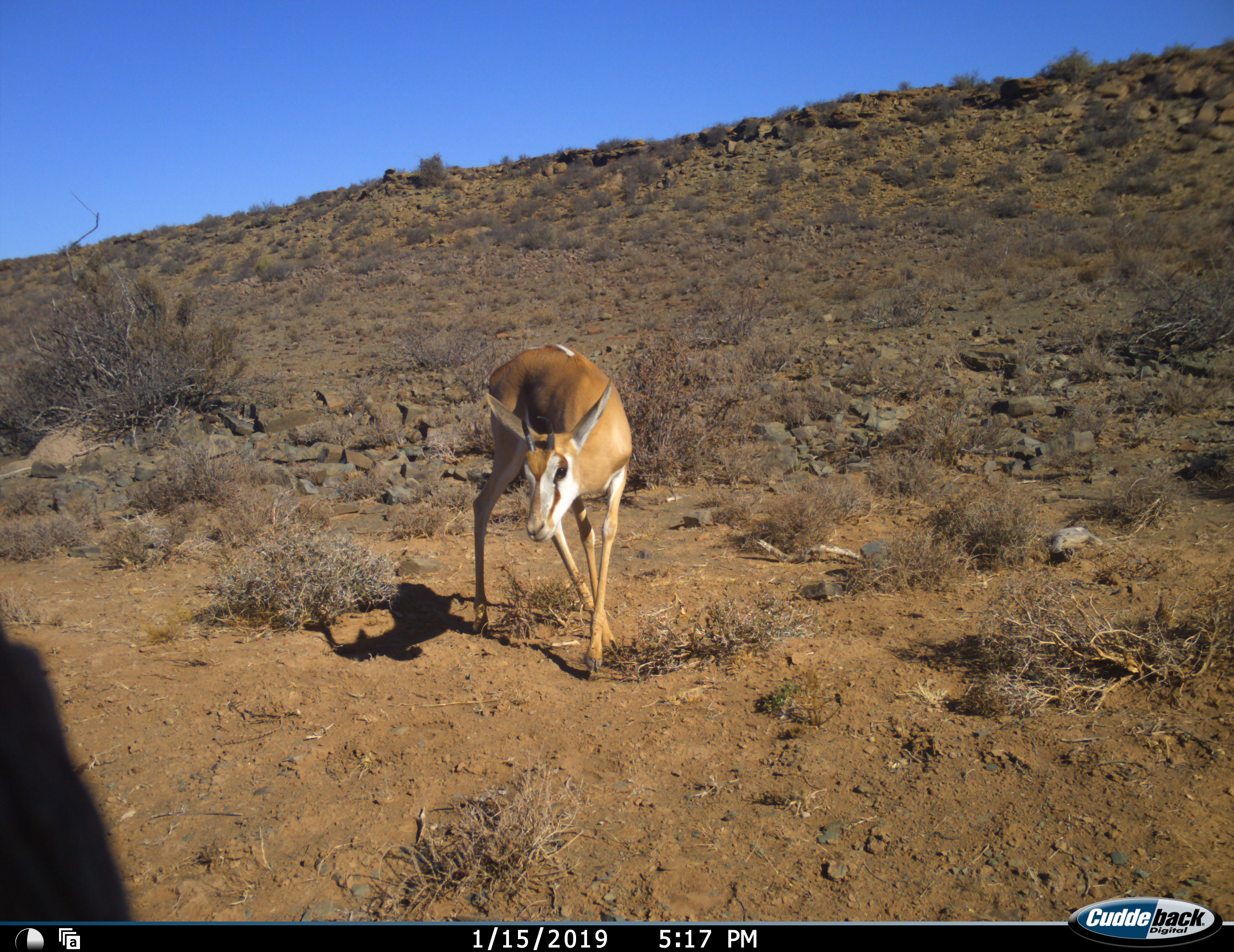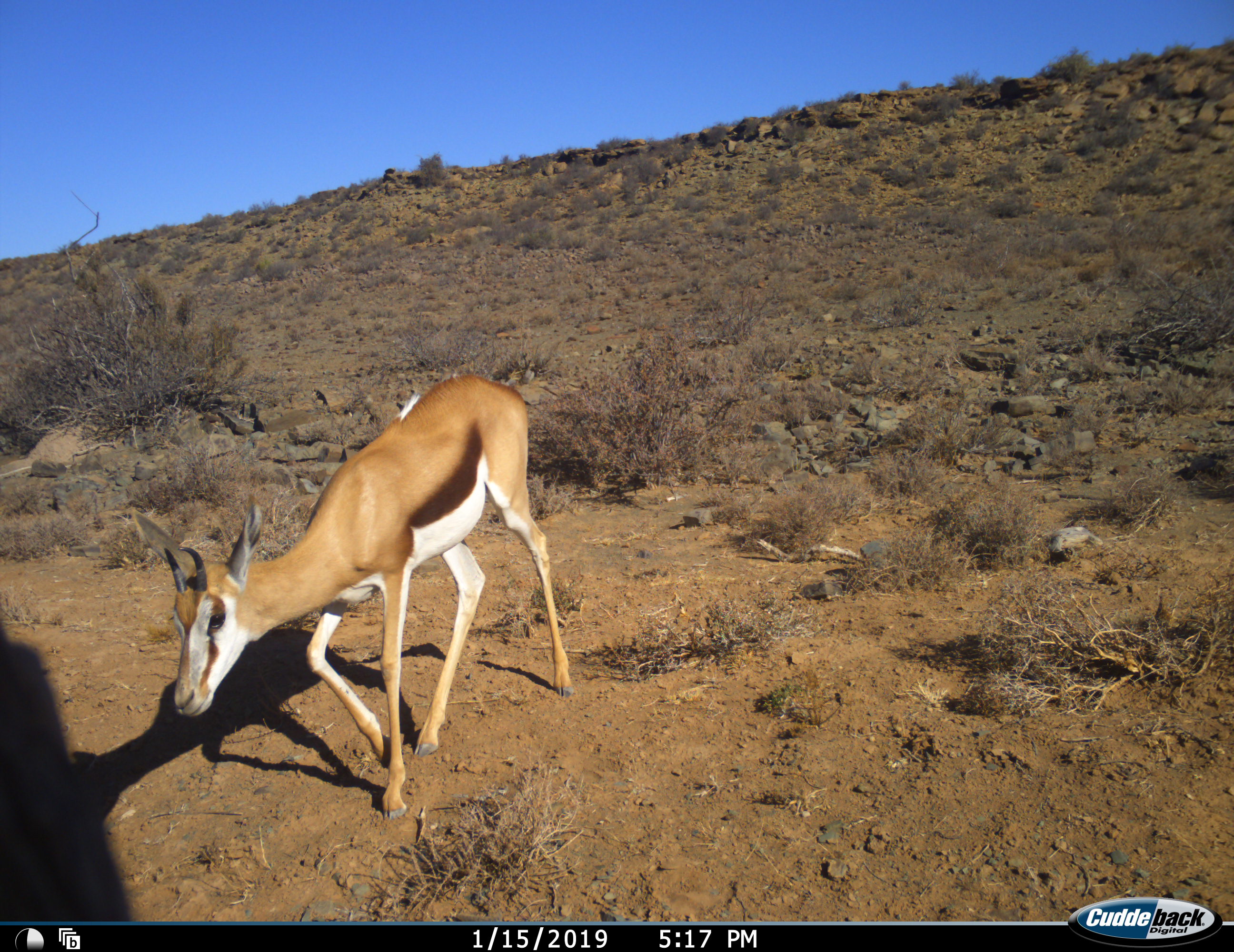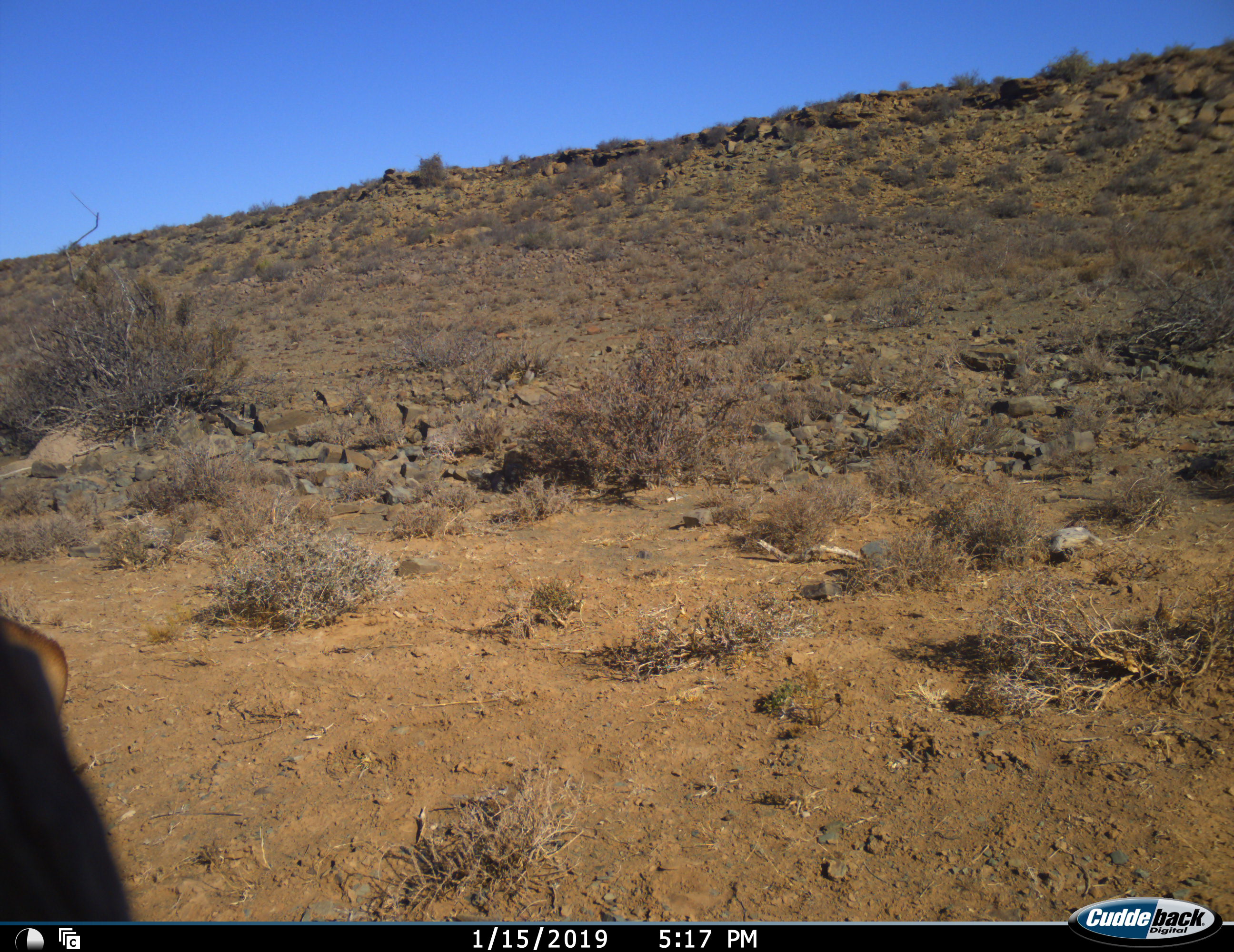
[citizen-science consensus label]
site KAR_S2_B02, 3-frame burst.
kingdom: Animalia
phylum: Chordata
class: Mammalia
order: Artiodactyla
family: Bovidae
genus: Antidorcas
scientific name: Antidorcas marsupialis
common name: springbok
Springbok (Antidorcas marsupialis), count 1. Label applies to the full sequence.